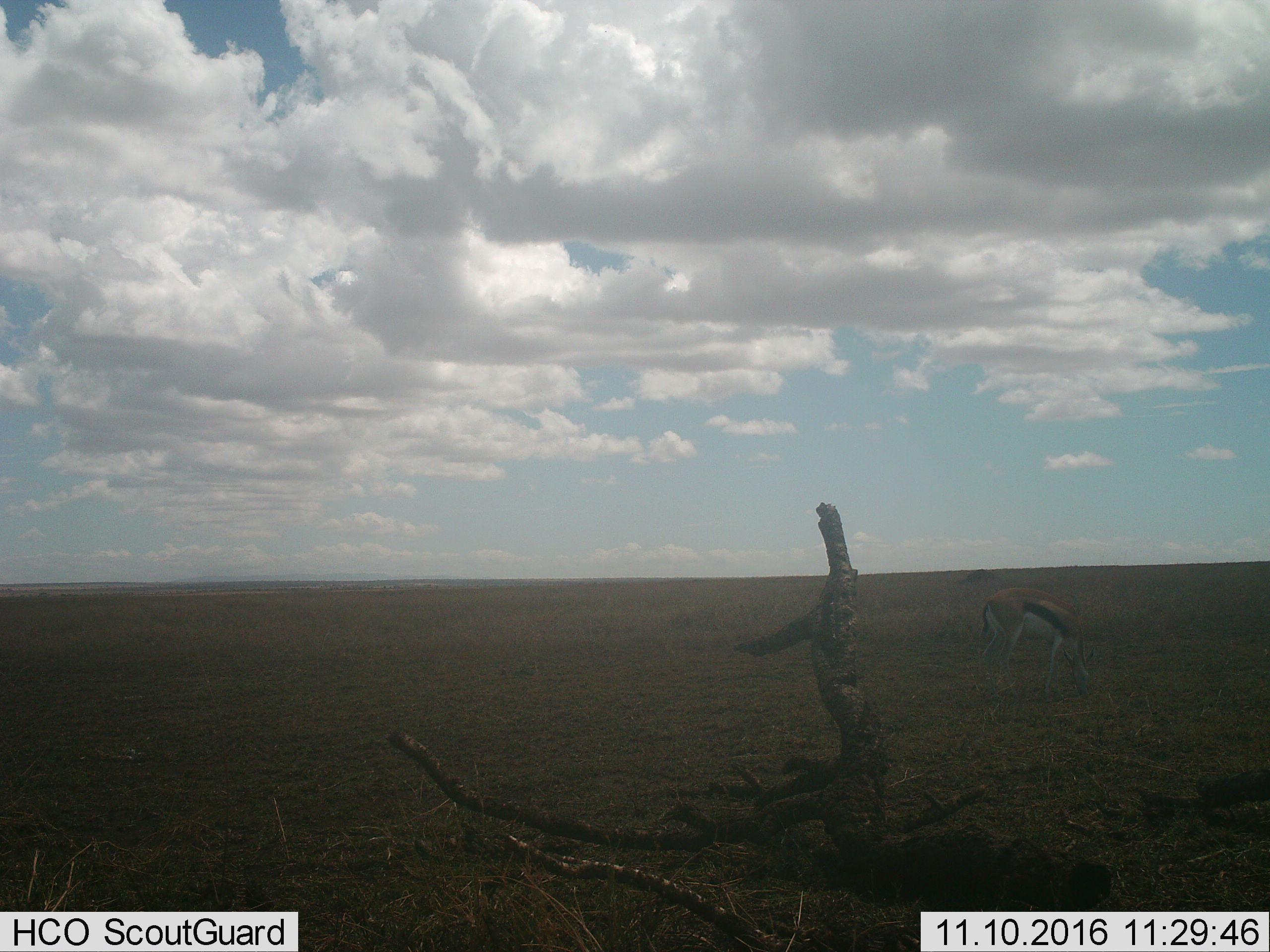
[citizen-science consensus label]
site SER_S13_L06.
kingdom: Animalia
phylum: Chordata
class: Mammalia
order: Artiodactyla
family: Bovidae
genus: Eudorcas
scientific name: Eudorcas thomsonii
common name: thomson's gazelle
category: gazellethomsons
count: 1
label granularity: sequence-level